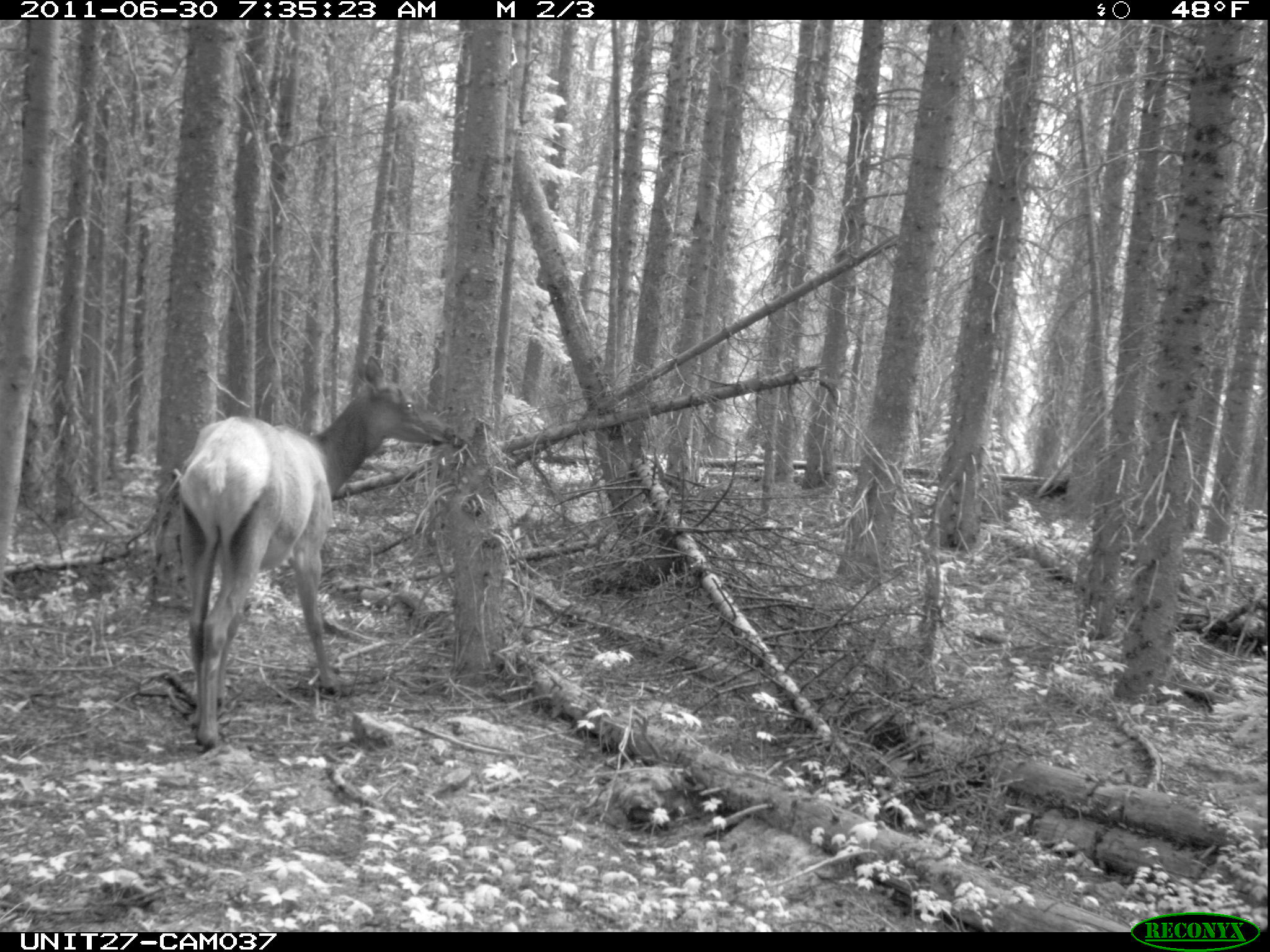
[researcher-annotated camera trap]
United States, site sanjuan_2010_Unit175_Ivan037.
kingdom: Animalia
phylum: Chordata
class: Mammalia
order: Artiodactyla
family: Cervidae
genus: Cervus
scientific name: Cervus elaphus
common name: red deer